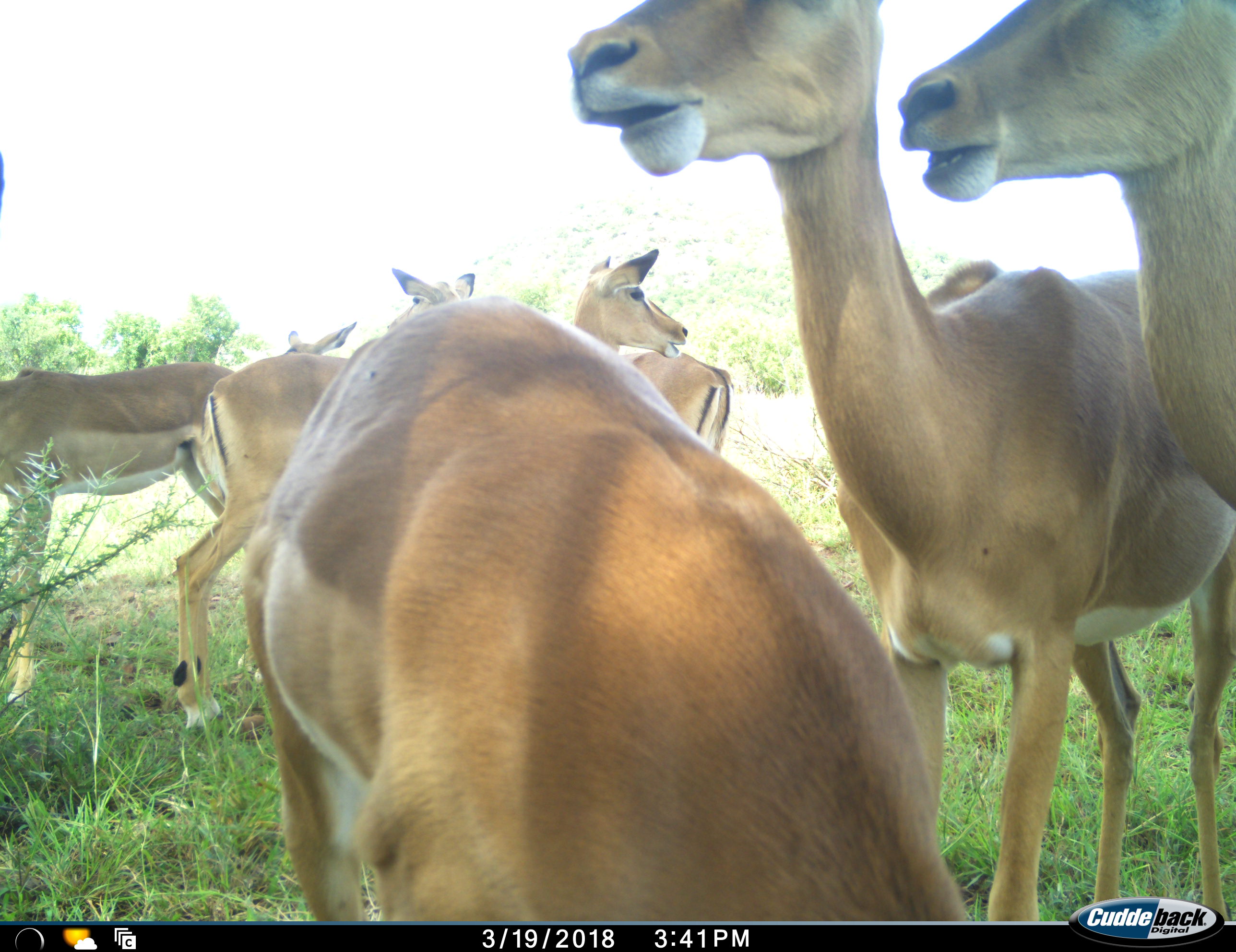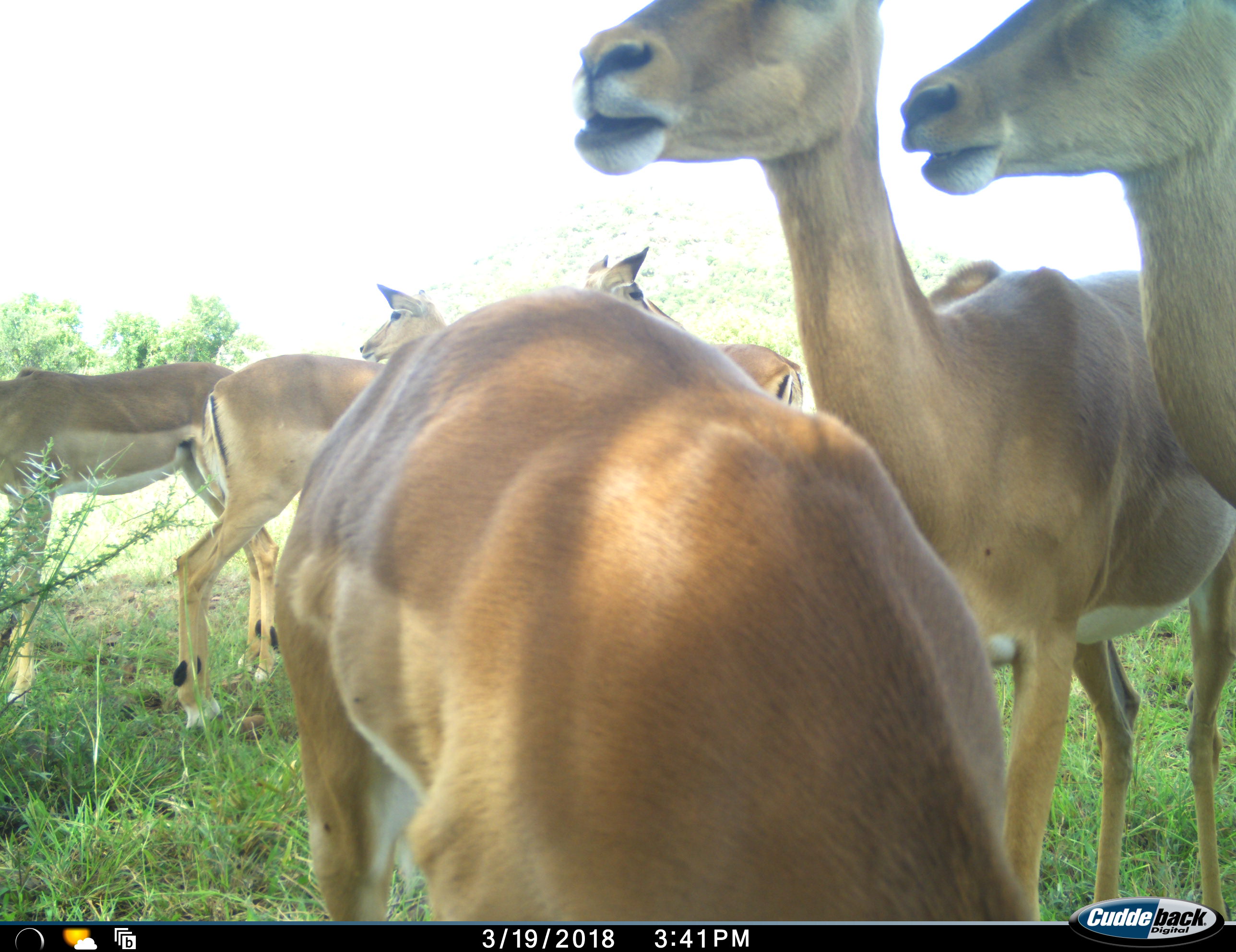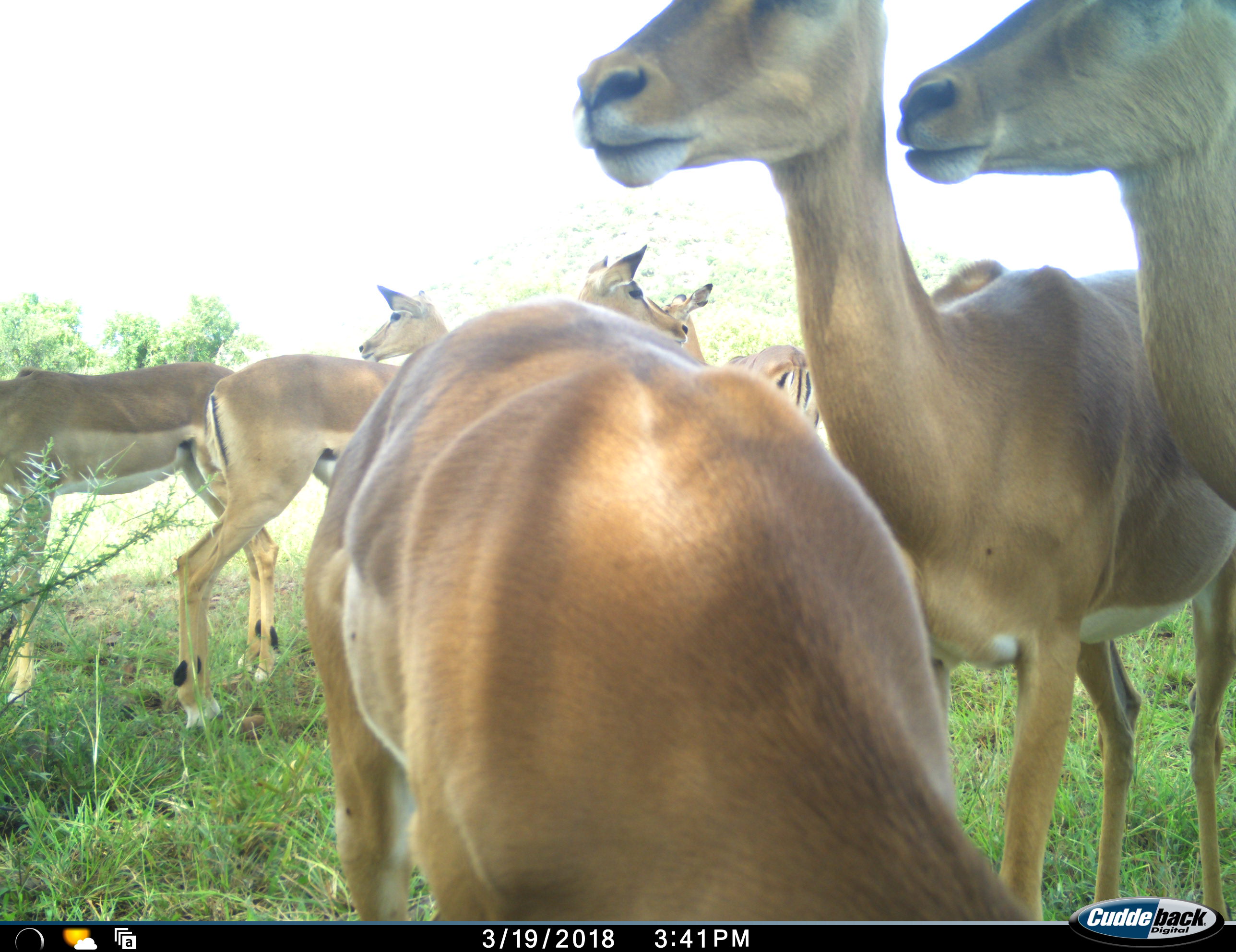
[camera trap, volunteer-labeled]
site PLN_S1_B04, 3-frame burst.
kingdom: Animalia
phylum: Chordata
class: Mammalia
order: Artiodactyla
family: Bovidae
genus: Aepyceros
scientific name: Aepyceros melampus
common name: impala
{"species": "impala (Aepyceros melampus)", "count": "7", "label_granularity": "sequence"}